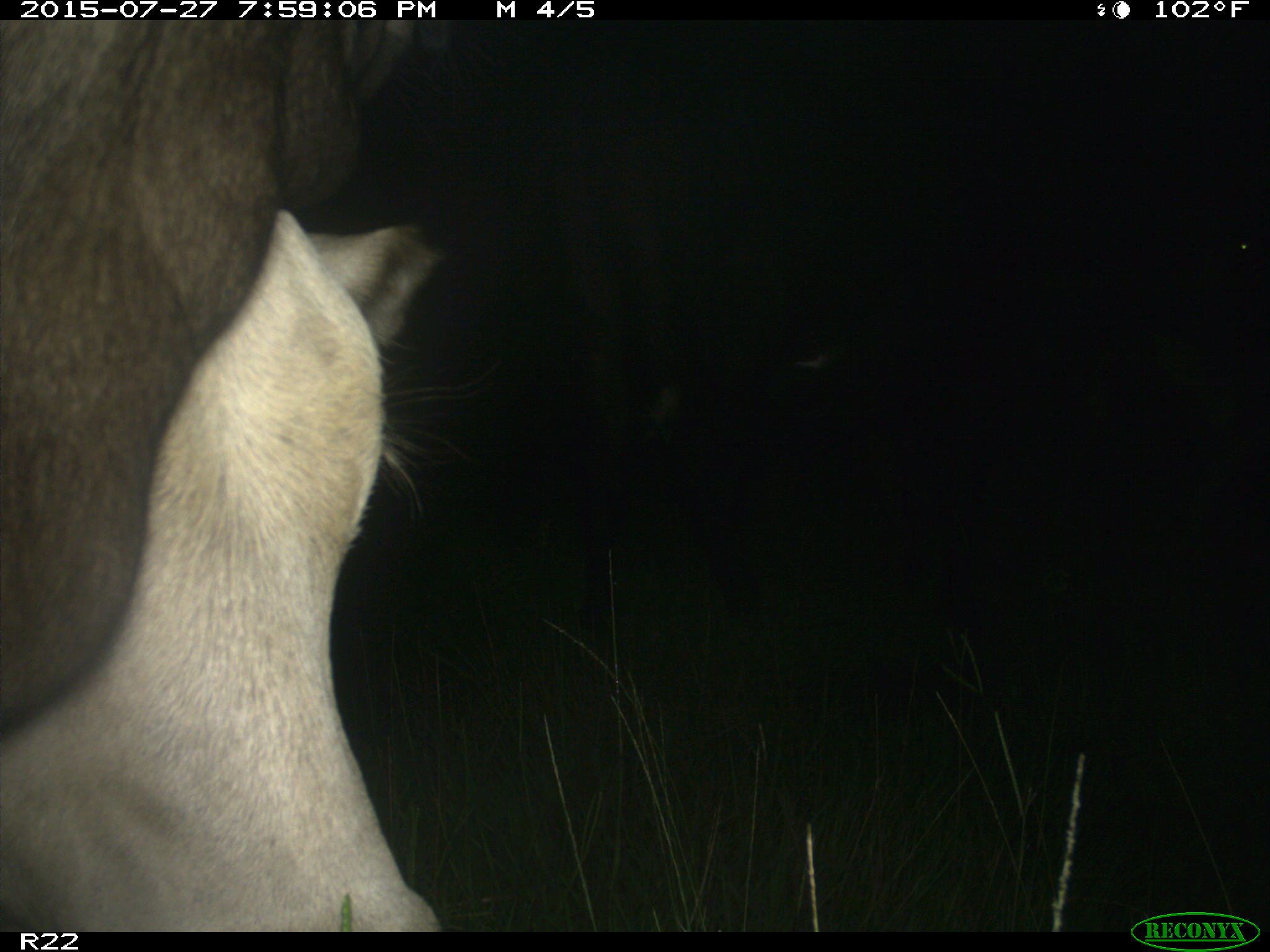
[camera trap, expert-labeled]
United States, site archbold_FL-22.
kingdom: Animalia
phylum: Chordata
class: Mammalia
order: Artiodactyla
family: Bovidae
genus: Bos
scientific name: Bos taurus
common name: domestic cow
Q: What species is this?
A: Bos taurus (domestic cow).